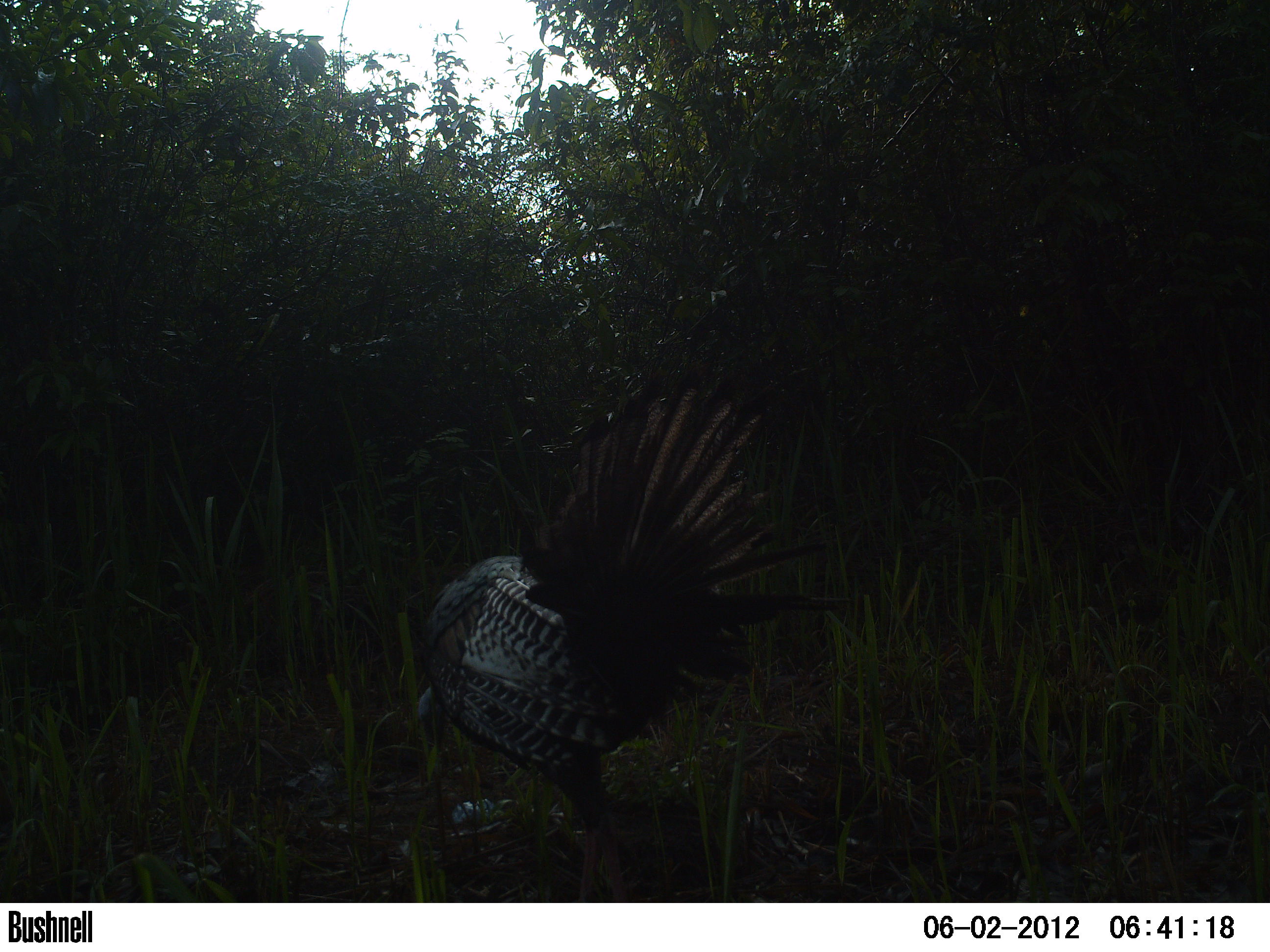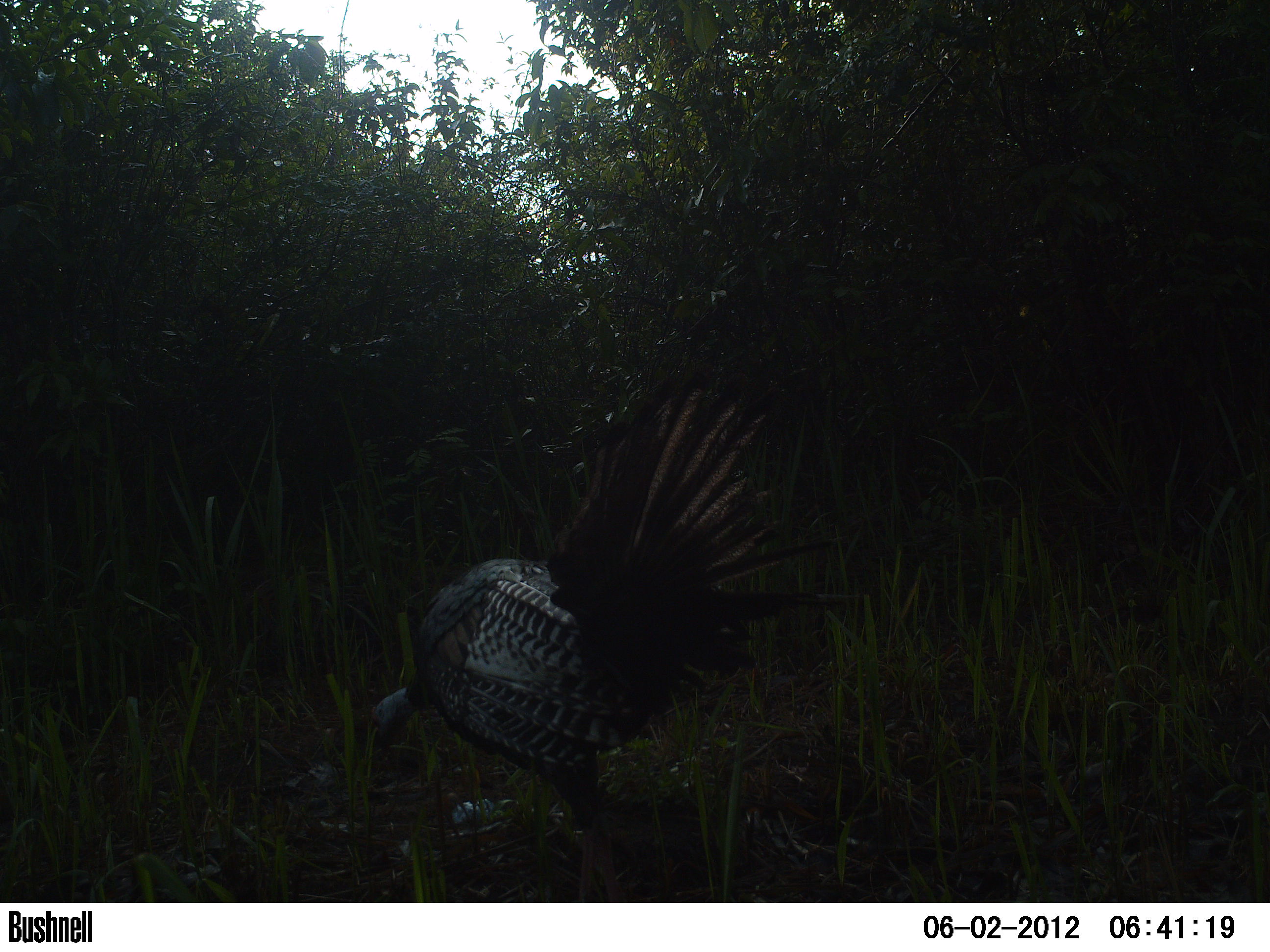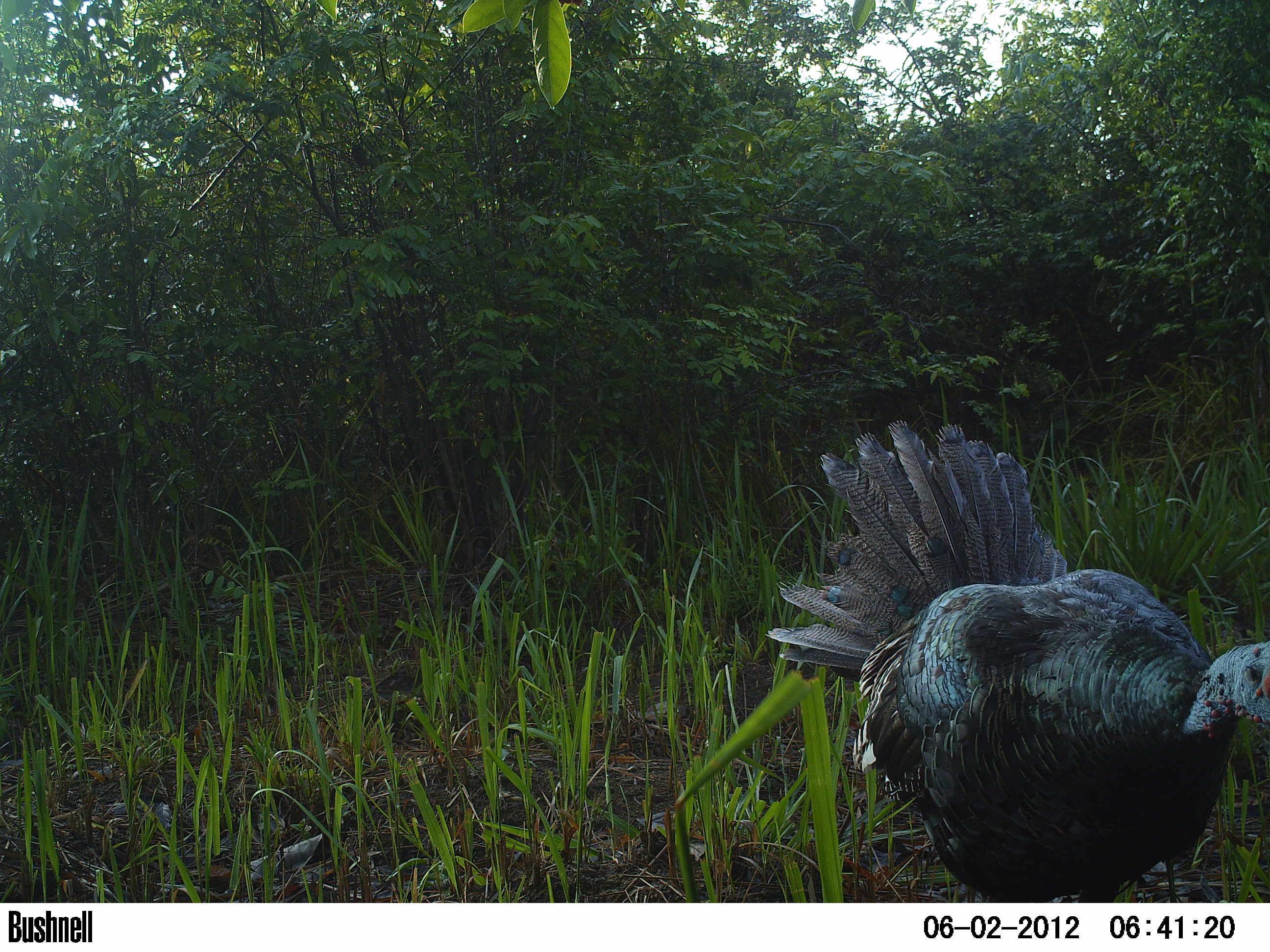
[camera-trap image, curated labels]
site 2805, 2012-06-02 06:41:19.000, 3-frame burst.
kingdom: Animalia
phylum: Chordata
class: Aves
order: Galliformes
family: Phasianidae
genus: Meleagris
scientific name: Meleagris ocellata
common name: ocellated turkey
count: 1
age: adult